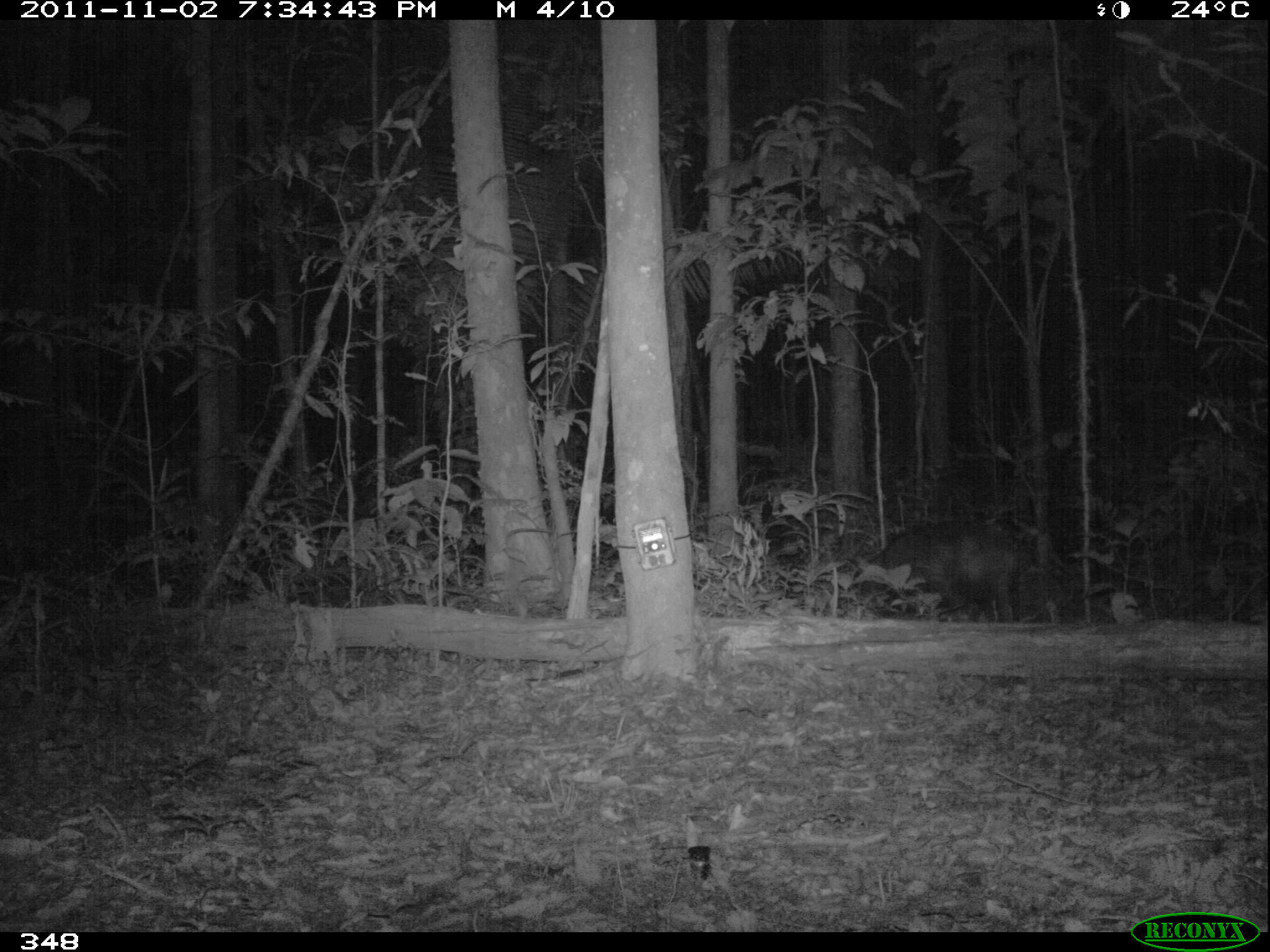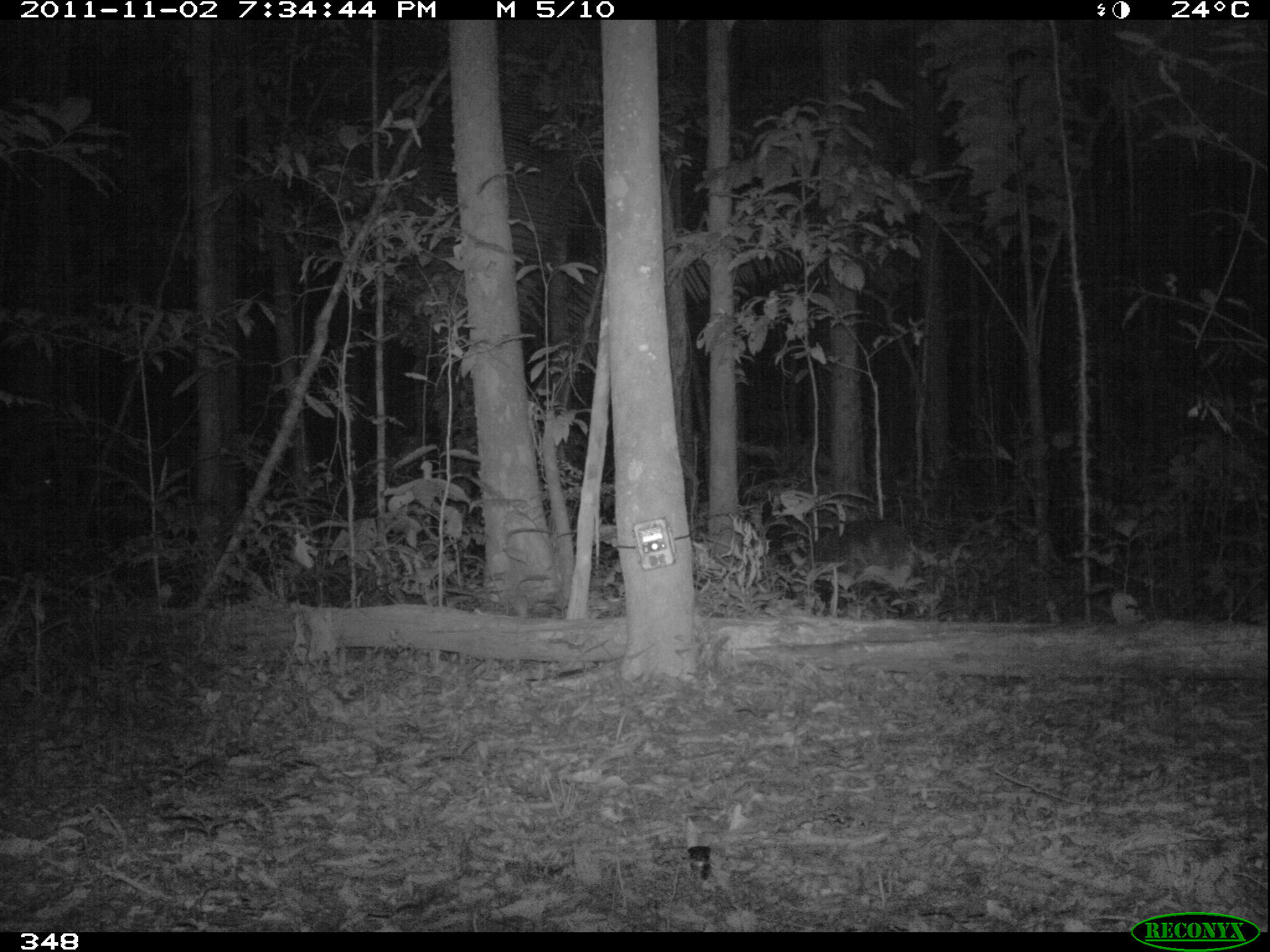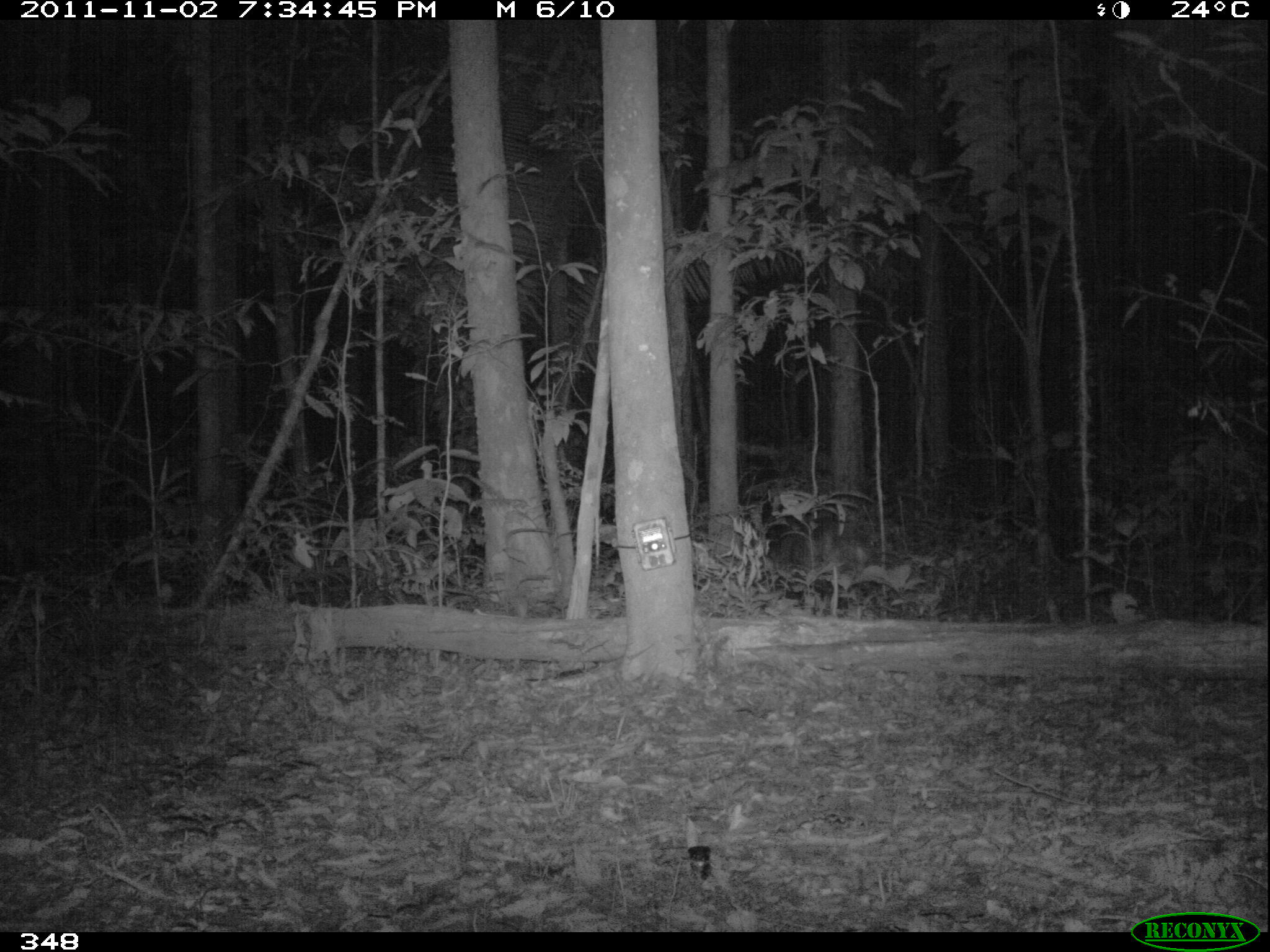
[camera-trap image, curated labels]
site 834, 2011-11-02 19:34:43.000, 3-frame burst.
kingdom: Animalia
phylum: Chordata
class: Mammalia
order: Artiodactyla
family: Tayassuidae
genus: Tayassu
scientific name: Tayassu pecari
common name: white-lipped peccary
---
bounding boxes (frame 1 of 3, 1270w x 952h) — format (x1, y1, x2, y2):
tayassu pecari: (846, 517, 1034, 622)